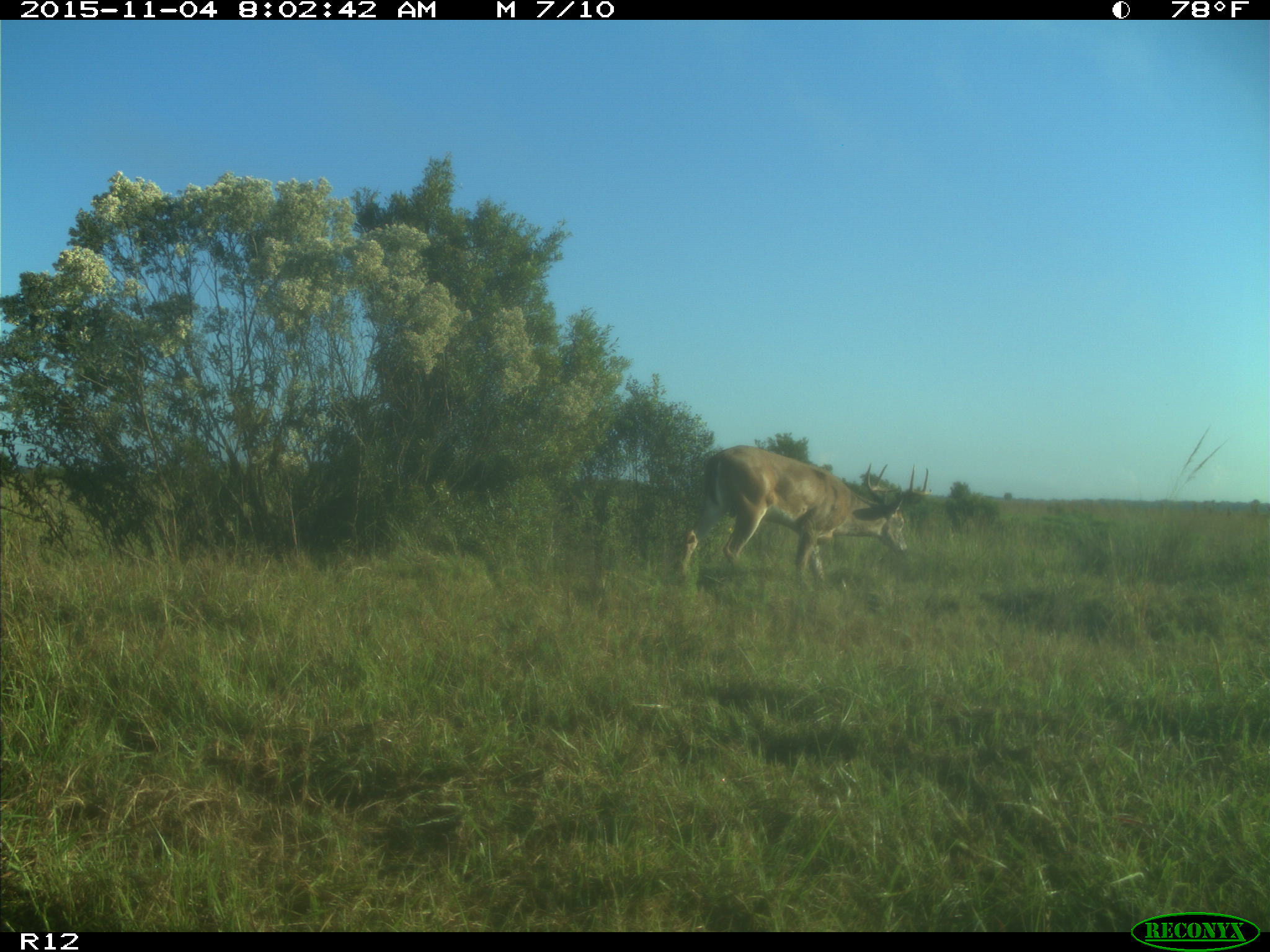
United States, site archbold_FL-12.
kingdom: Animalia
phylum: Chordata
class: Mammalia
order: Artiodactyla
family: Cervidae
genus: Odocoileus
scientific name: Odocoileus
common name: deer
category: unidentified deer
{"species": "unidentified deer (deer) (Odocoileus)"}